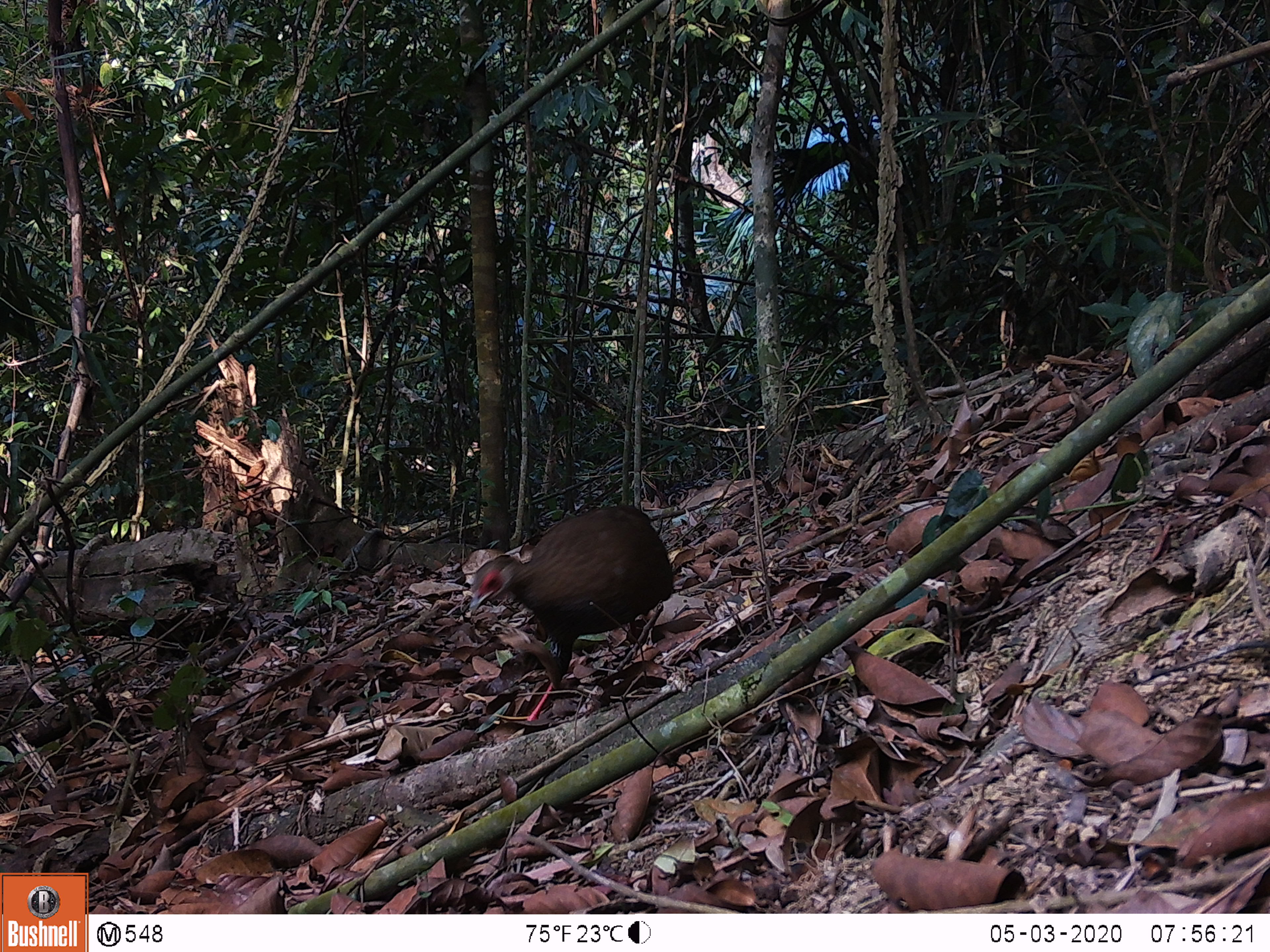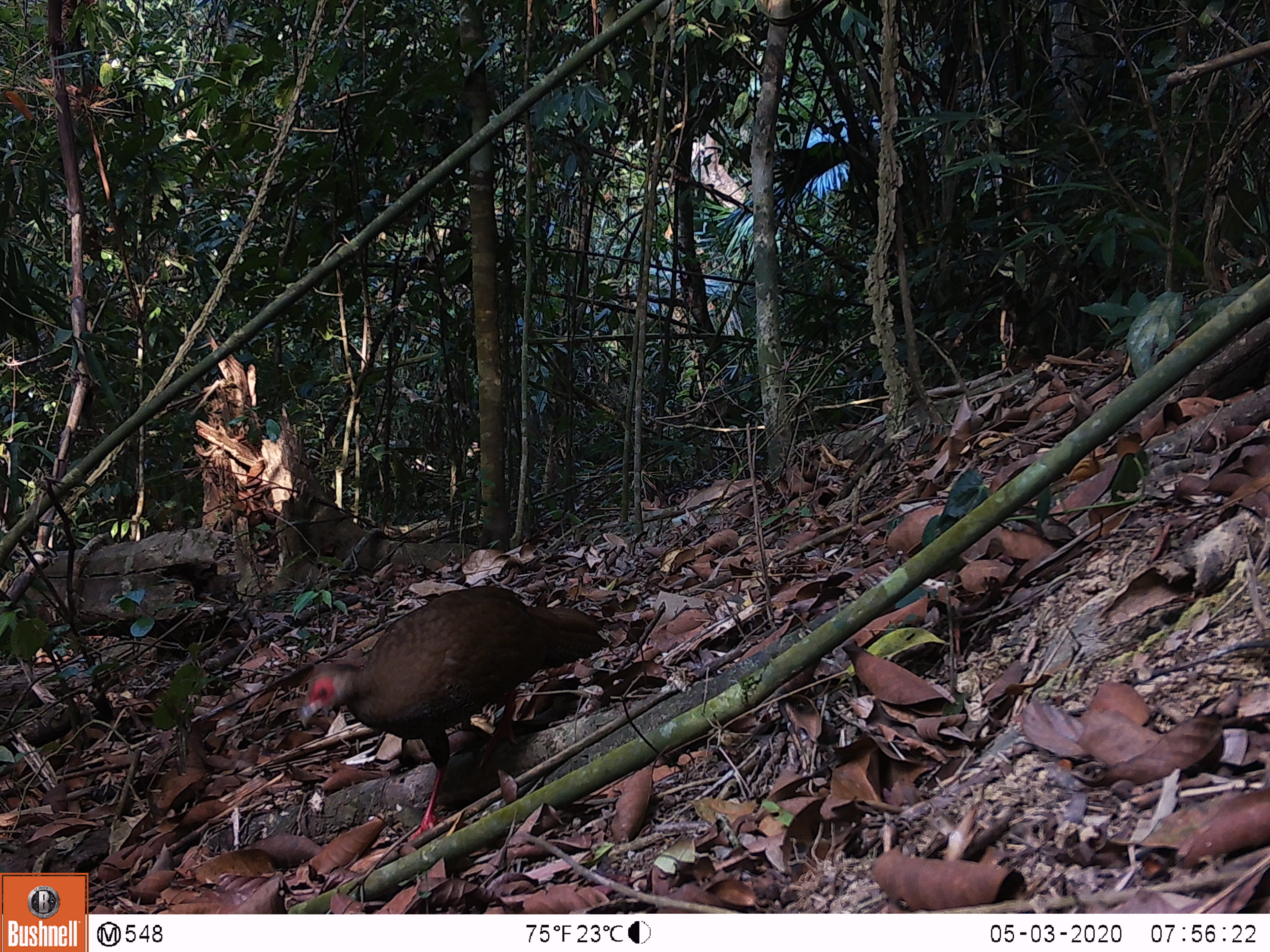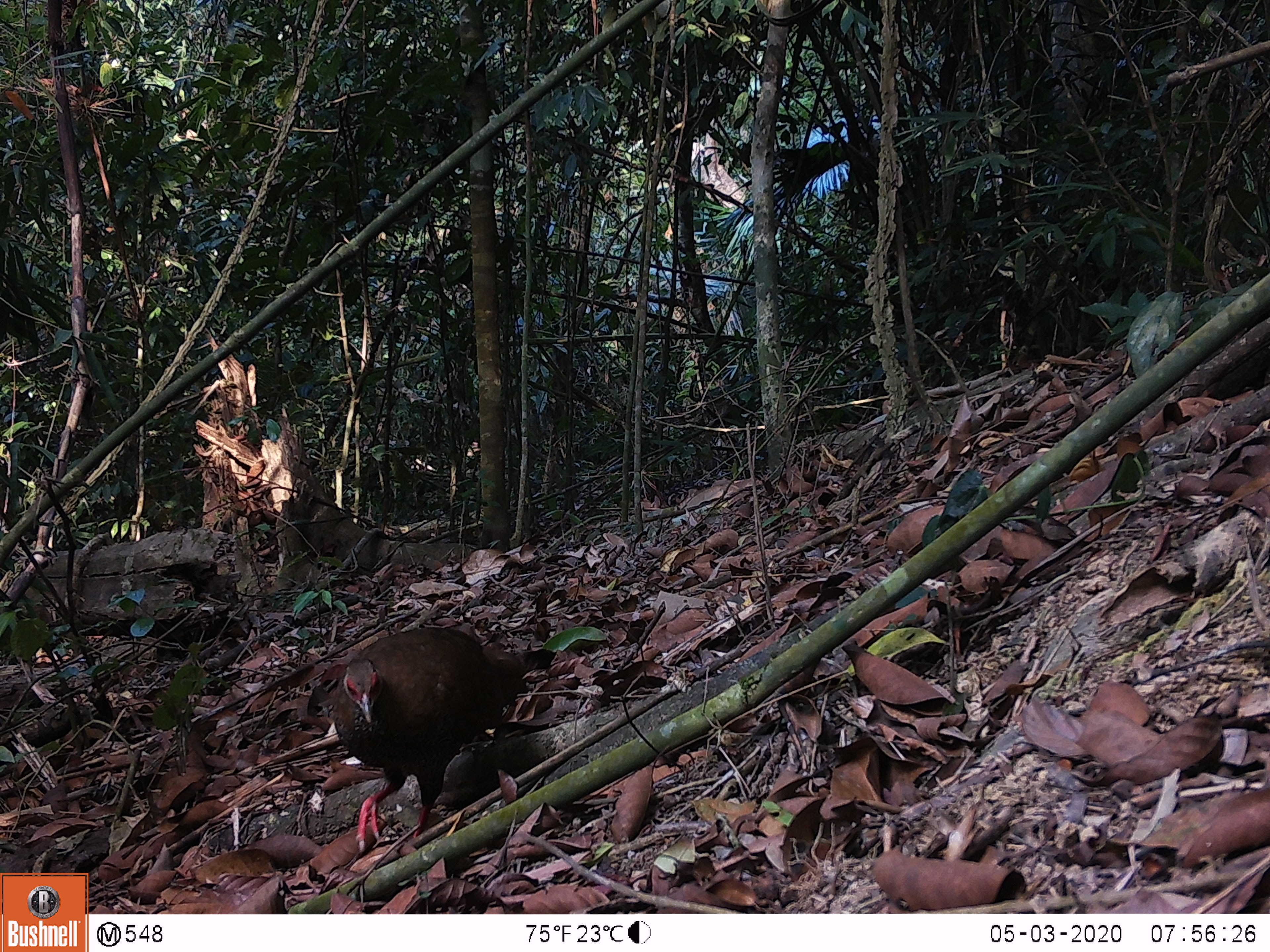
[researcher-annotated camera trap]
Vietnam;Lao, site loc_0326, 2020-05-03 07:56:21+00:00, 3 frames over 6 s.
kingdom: Animalia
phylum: Chordata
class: Aves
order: Galliformes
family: Phasianidae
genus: Lophura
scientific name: Lophura nycthemera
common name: silver pheasant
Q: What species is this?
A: Silver pheasant (Lophura nycthemera).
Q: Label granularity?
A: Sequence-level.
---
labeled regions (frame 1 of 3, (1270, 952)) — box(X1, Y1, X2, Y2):
silver pheasant: box(469, 505, 673, 721)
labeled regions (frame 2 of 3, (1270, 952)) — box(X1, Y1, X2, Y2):
silver pheasant: box(298, 585, 608, 843)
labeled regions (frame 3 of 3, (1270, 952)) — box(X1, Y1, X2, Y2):
silver pheasant: box(332, 626, 557, 853)